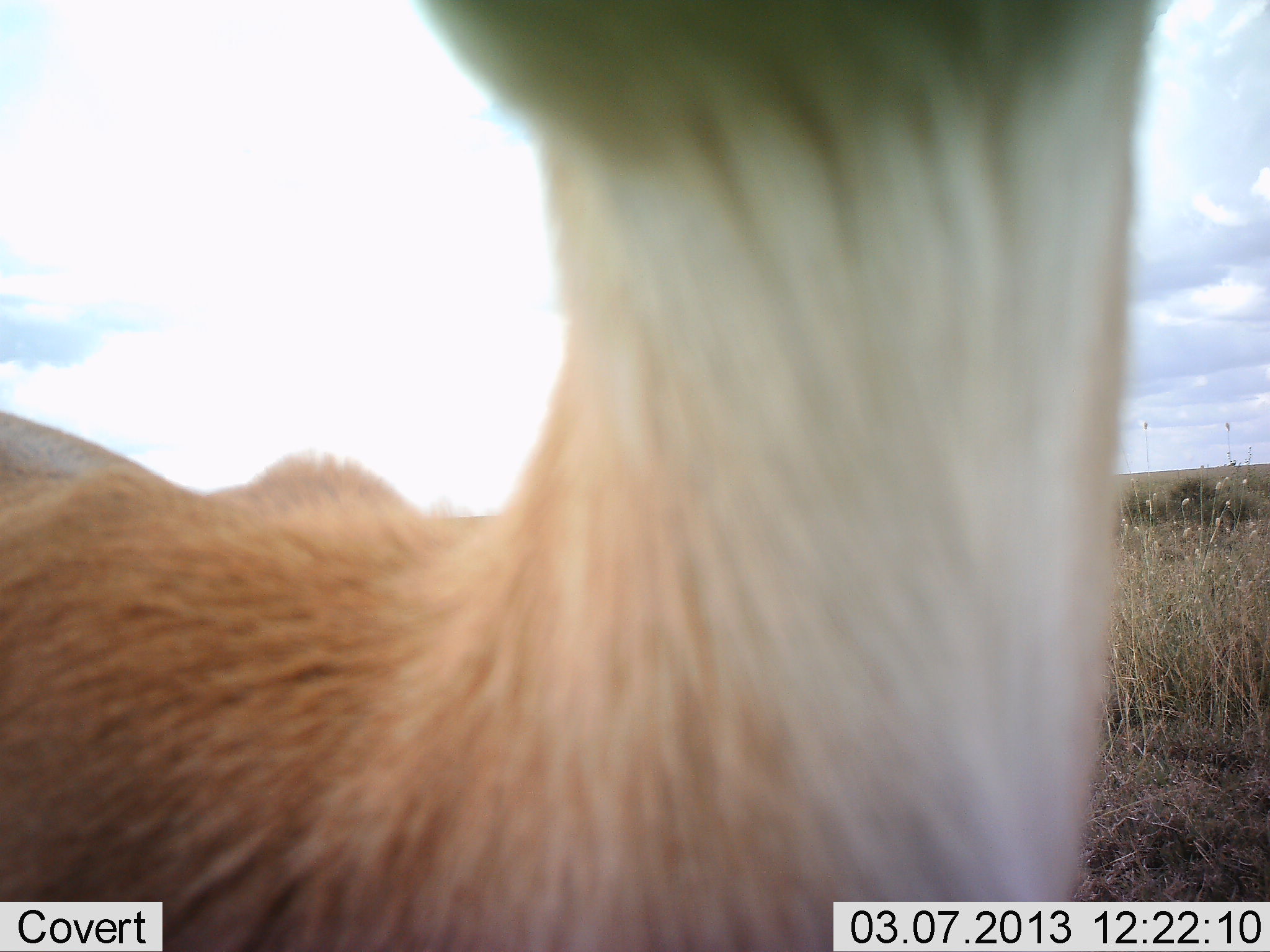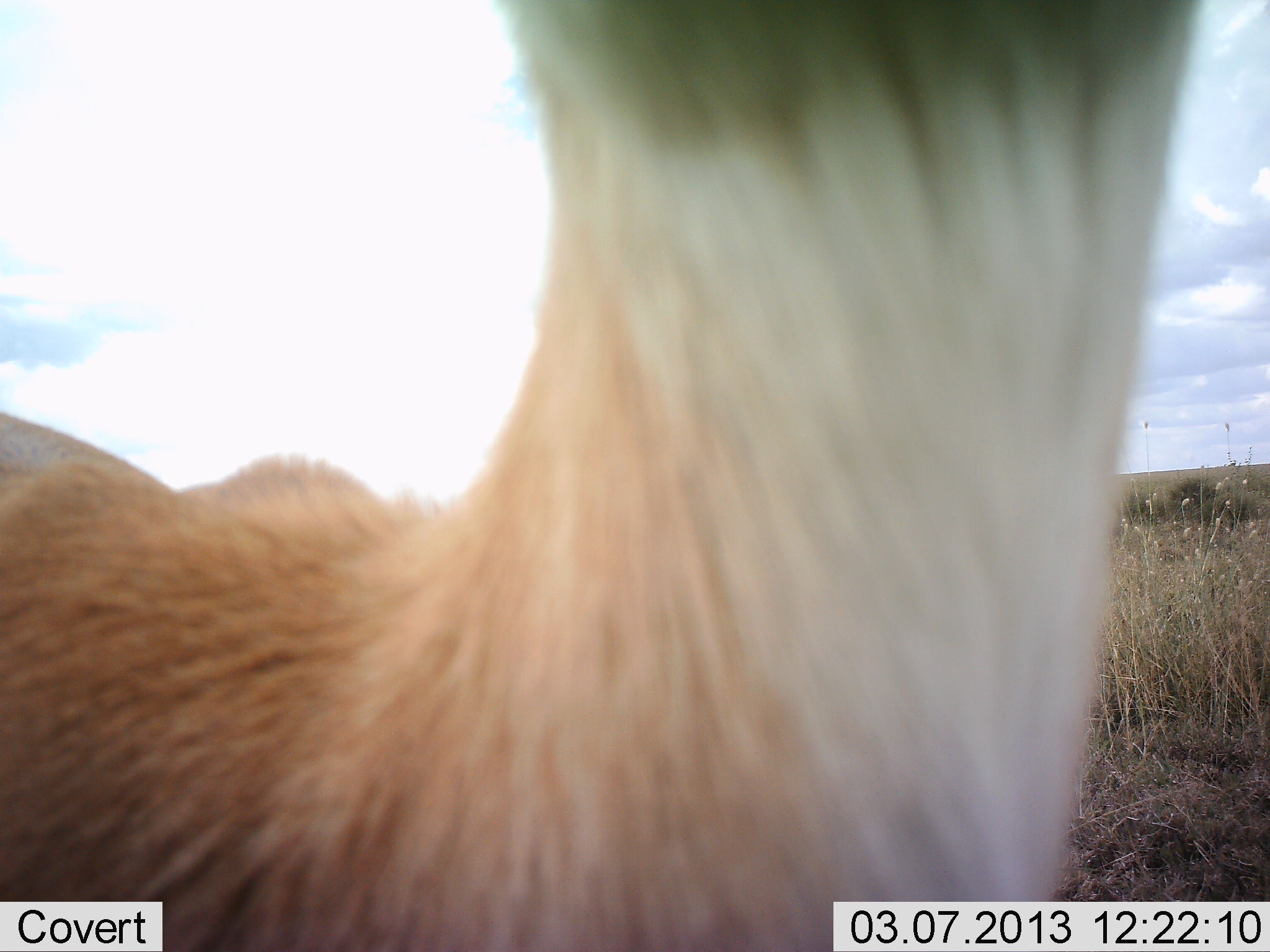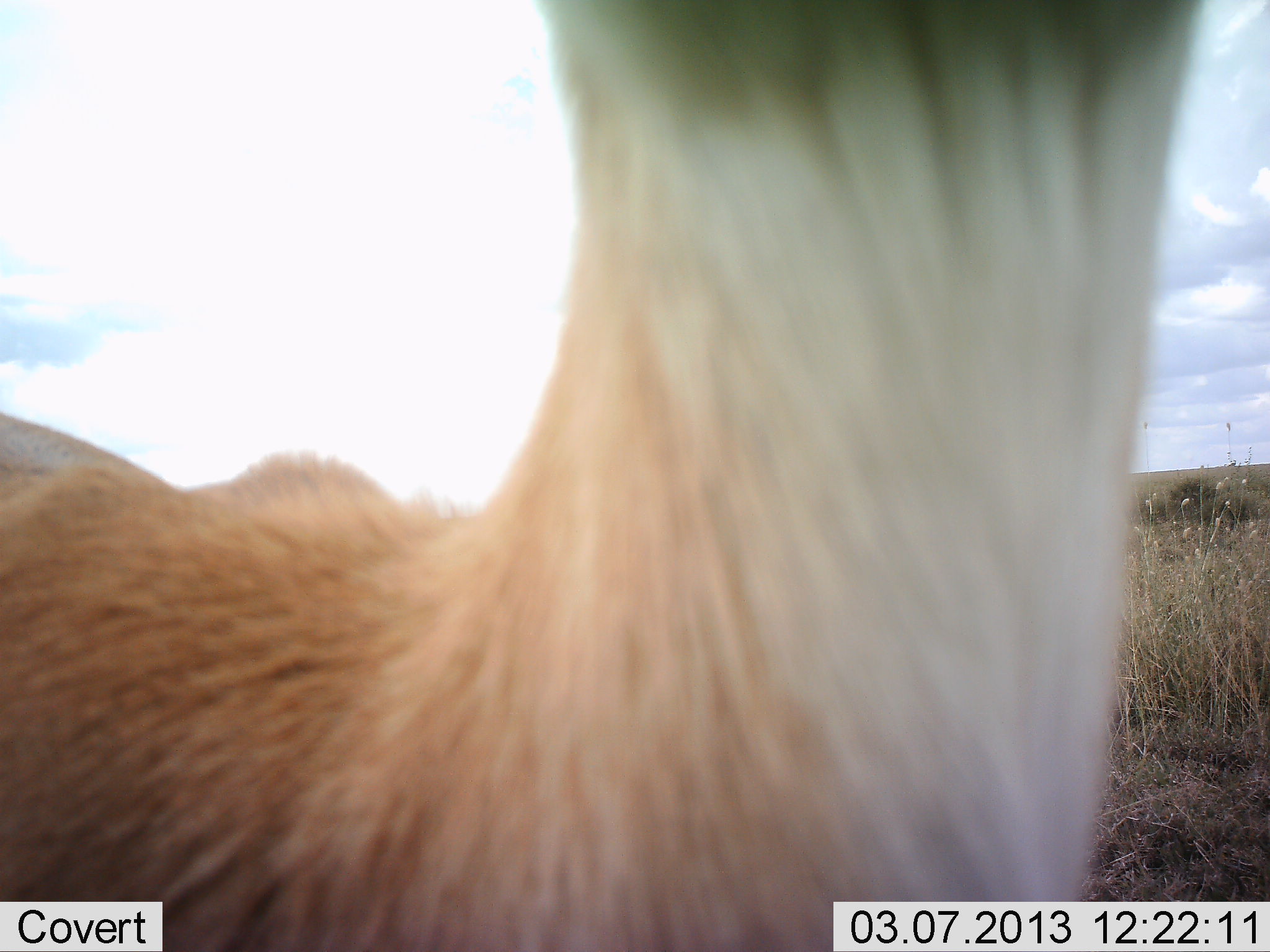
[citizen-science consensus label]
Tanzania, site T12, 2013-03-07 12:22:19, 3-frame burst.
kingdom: Animalia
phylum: Chordata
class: Mammalia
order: Artiodactyla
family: Bovidae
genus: Eudorcas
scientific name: Eudorcas thomsonii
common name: thomson's gazelle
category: gazellethomsons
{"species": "gazellethomsons (thomson's gazelle) (Eudorcas thomsonii)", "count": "1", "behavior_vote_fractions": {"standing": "95%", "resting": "0%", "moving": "0%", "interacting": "5%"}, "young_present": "0%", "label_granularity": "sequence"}